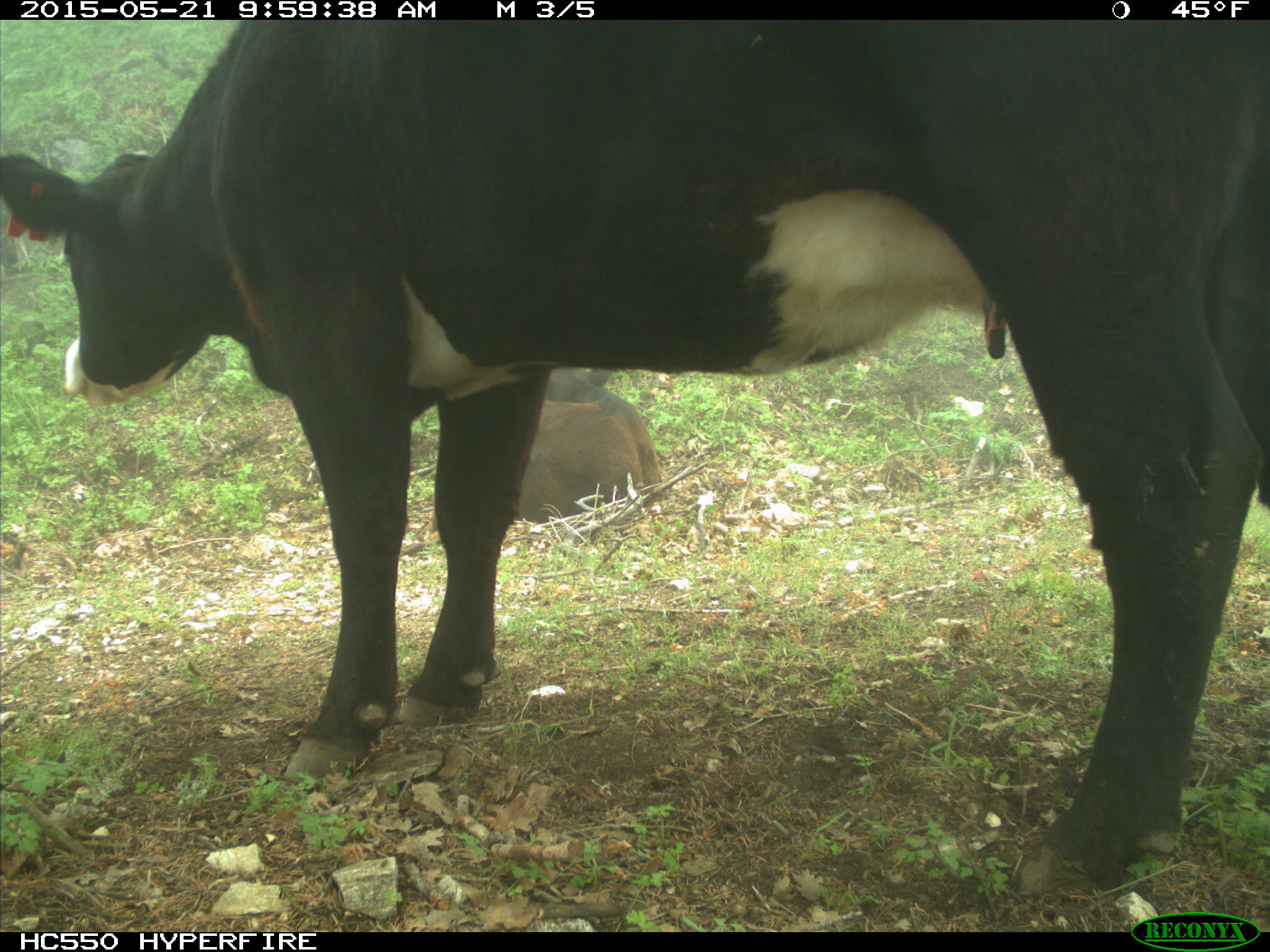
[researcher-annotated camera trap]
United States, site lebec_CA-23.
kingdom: Animalia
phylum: Chordata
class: Mammalia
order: Artiodactyla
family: Bovidae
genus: Bos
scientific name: Bos taurus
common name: domestic cow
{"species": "Bos taurus (domestic cow)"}